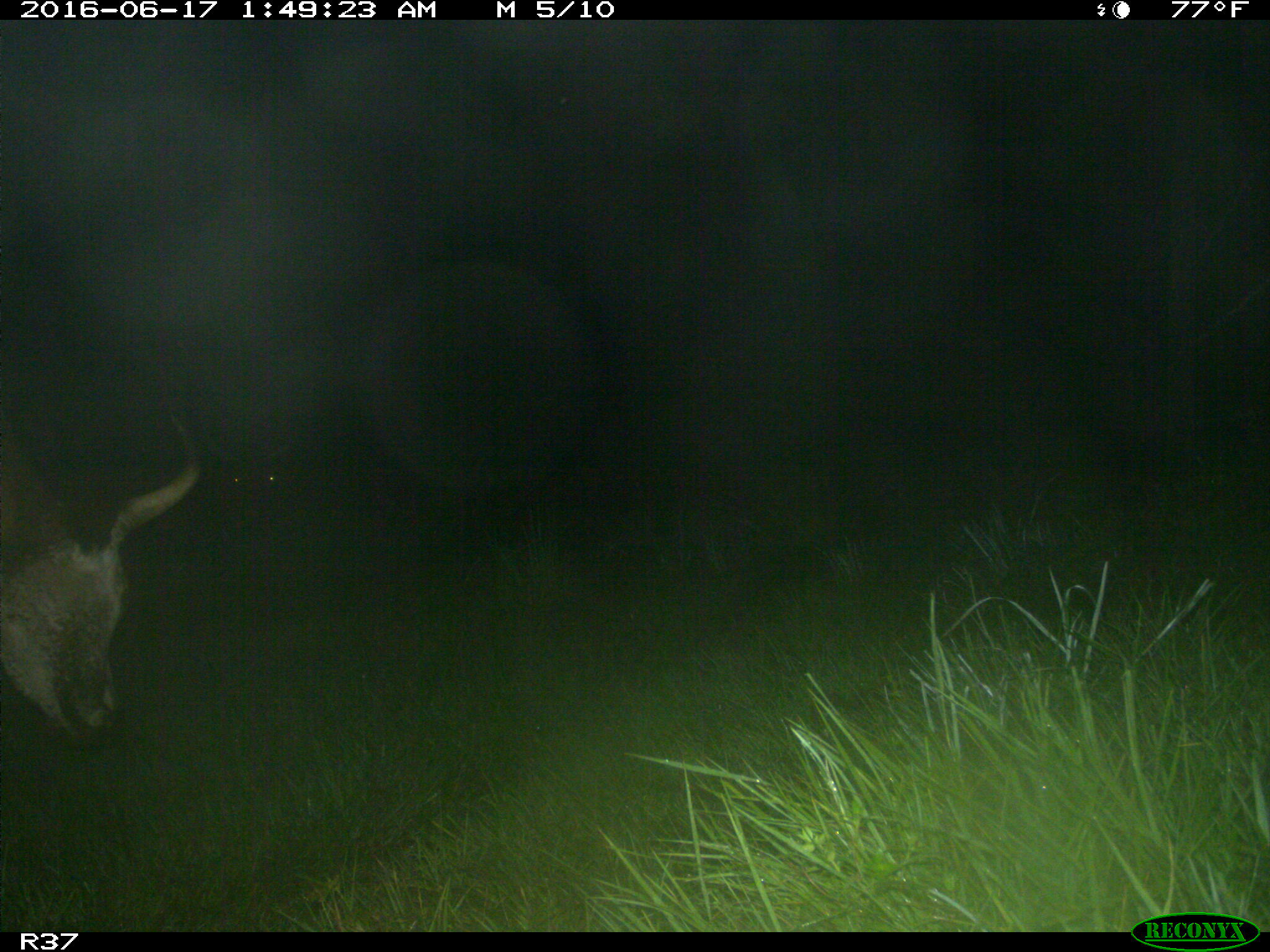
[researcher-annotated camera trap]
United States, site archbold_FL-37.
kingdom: Animalia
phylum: Chordata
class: Mammalia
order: Artiodactyla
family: Bovidae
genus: Bos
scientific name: Bos taurus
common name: domestic cow